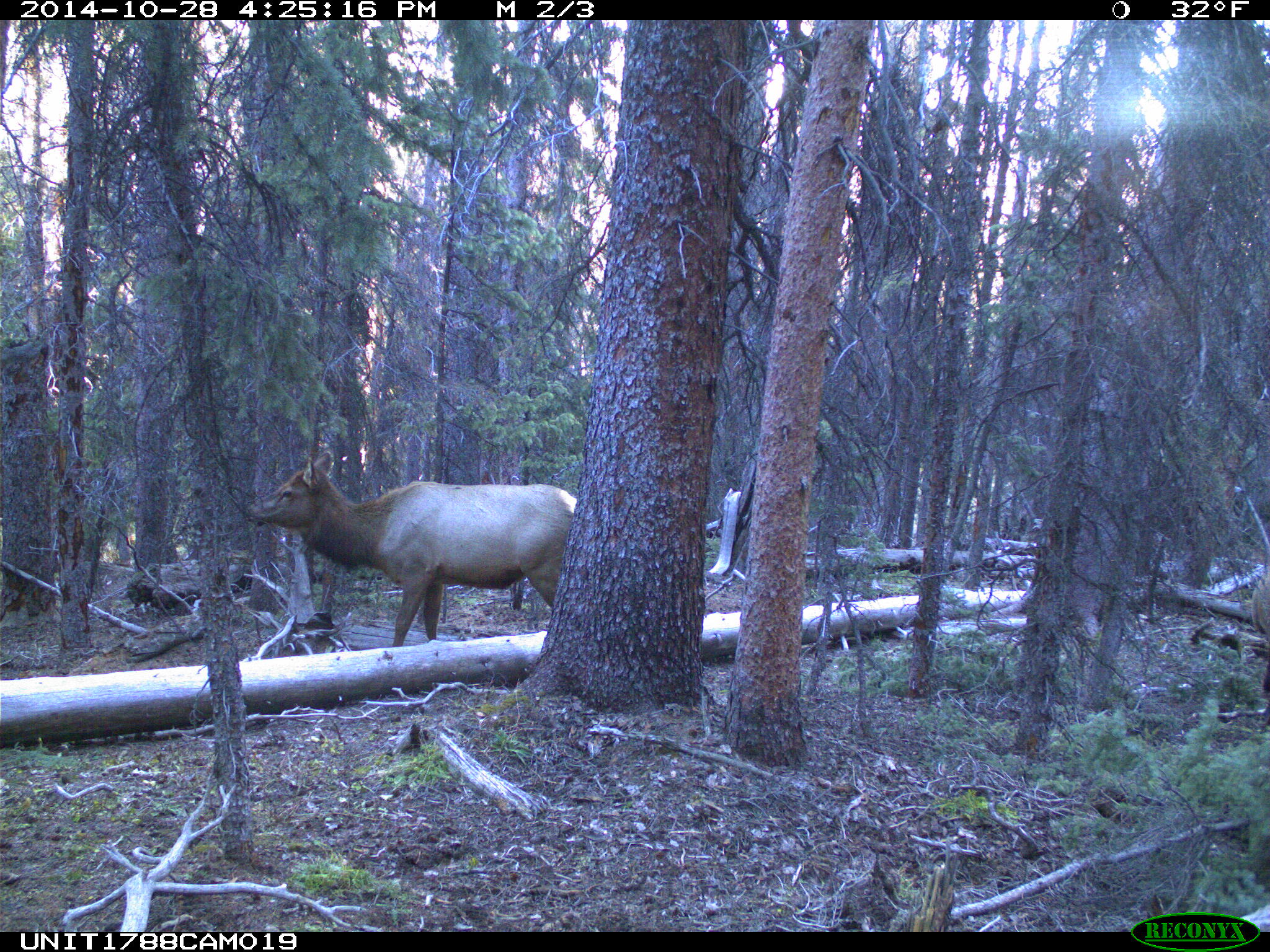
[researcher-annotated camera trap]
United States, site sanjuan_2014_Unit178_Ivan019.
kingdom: Animalia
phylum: Chordata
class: Mammalia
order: Artiodactyla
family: Cervidae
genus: Cervus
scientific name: Cervus elaphus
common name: red deer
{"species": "Cervus elaphus (red deer)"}